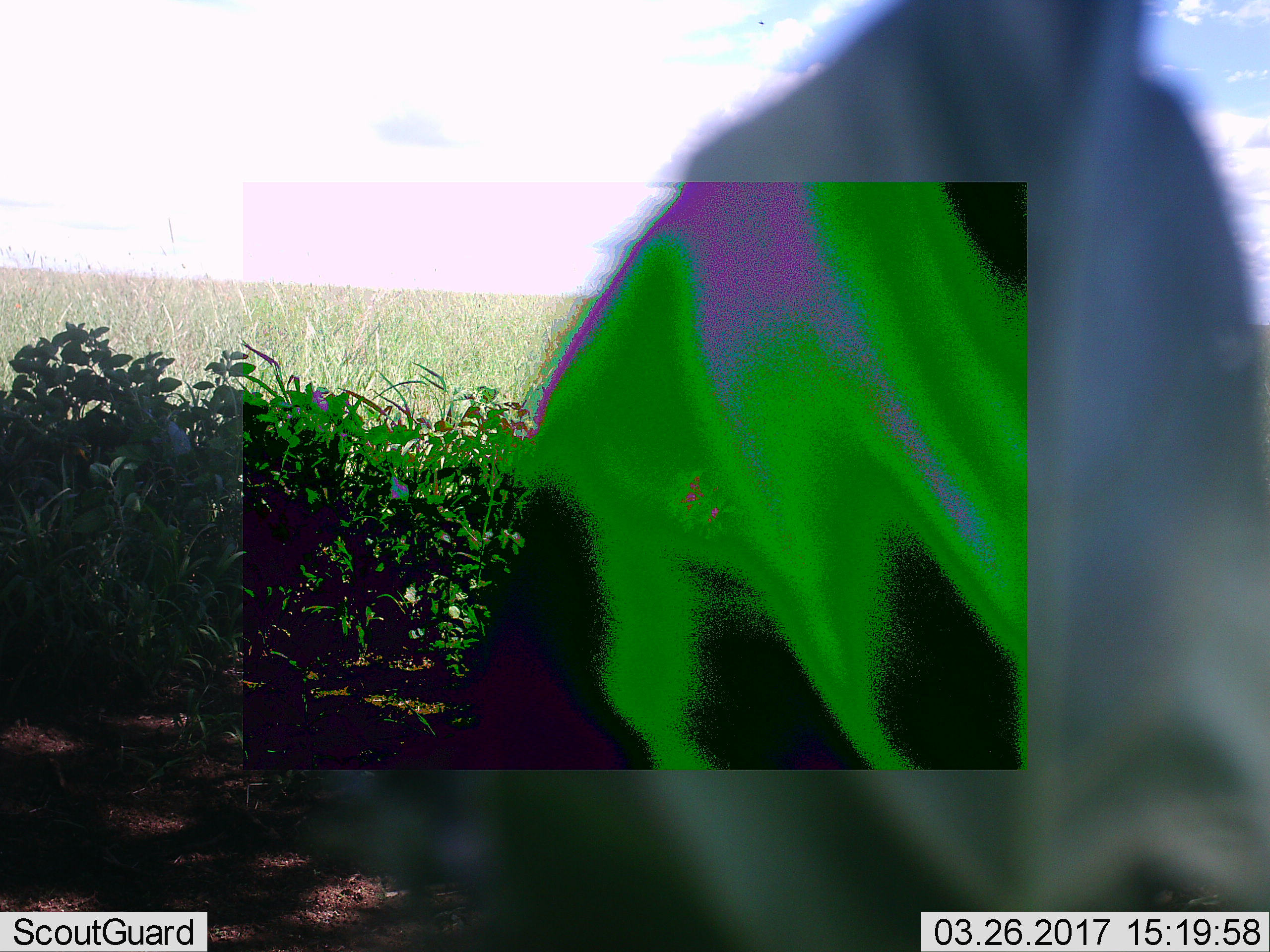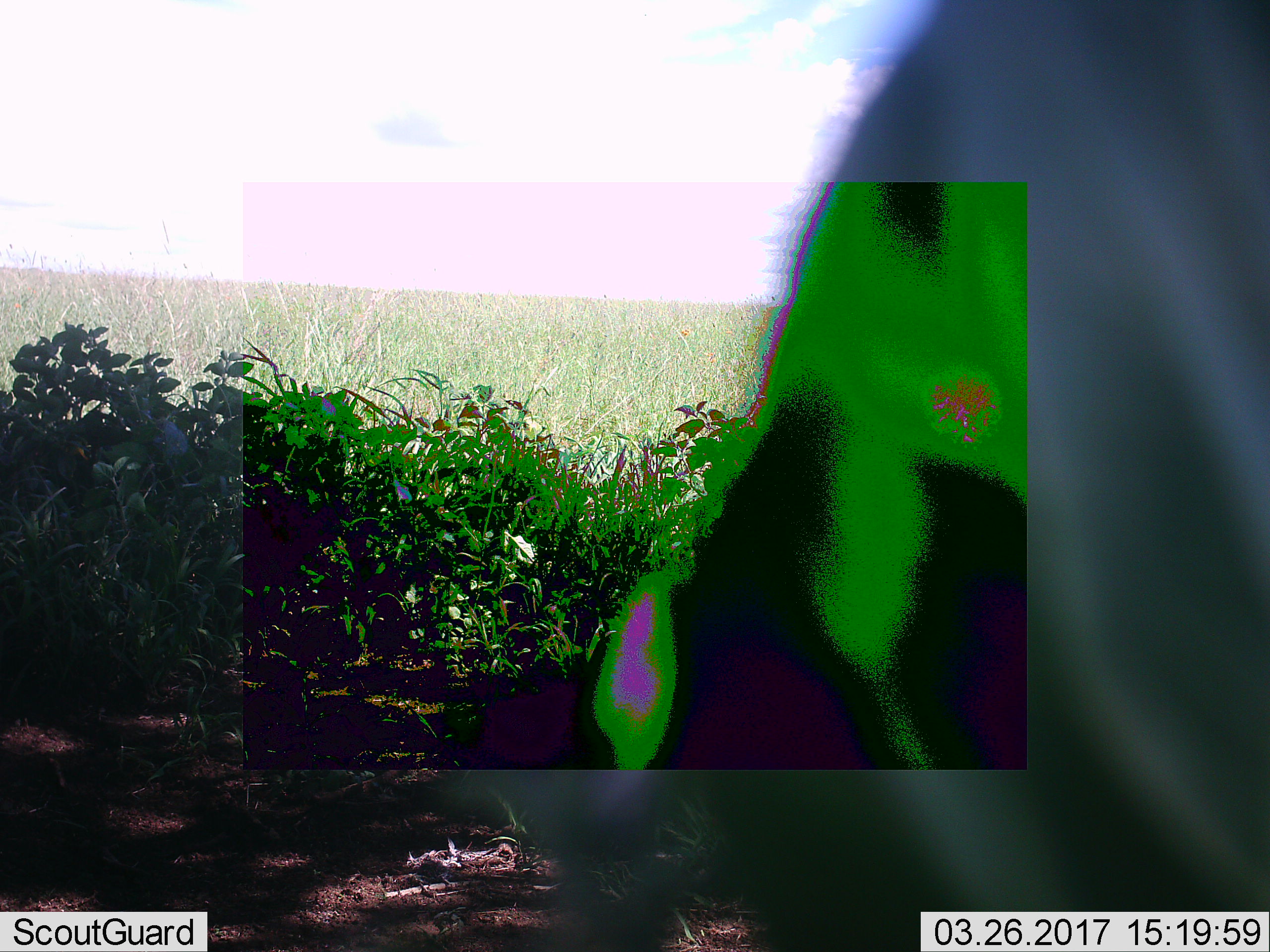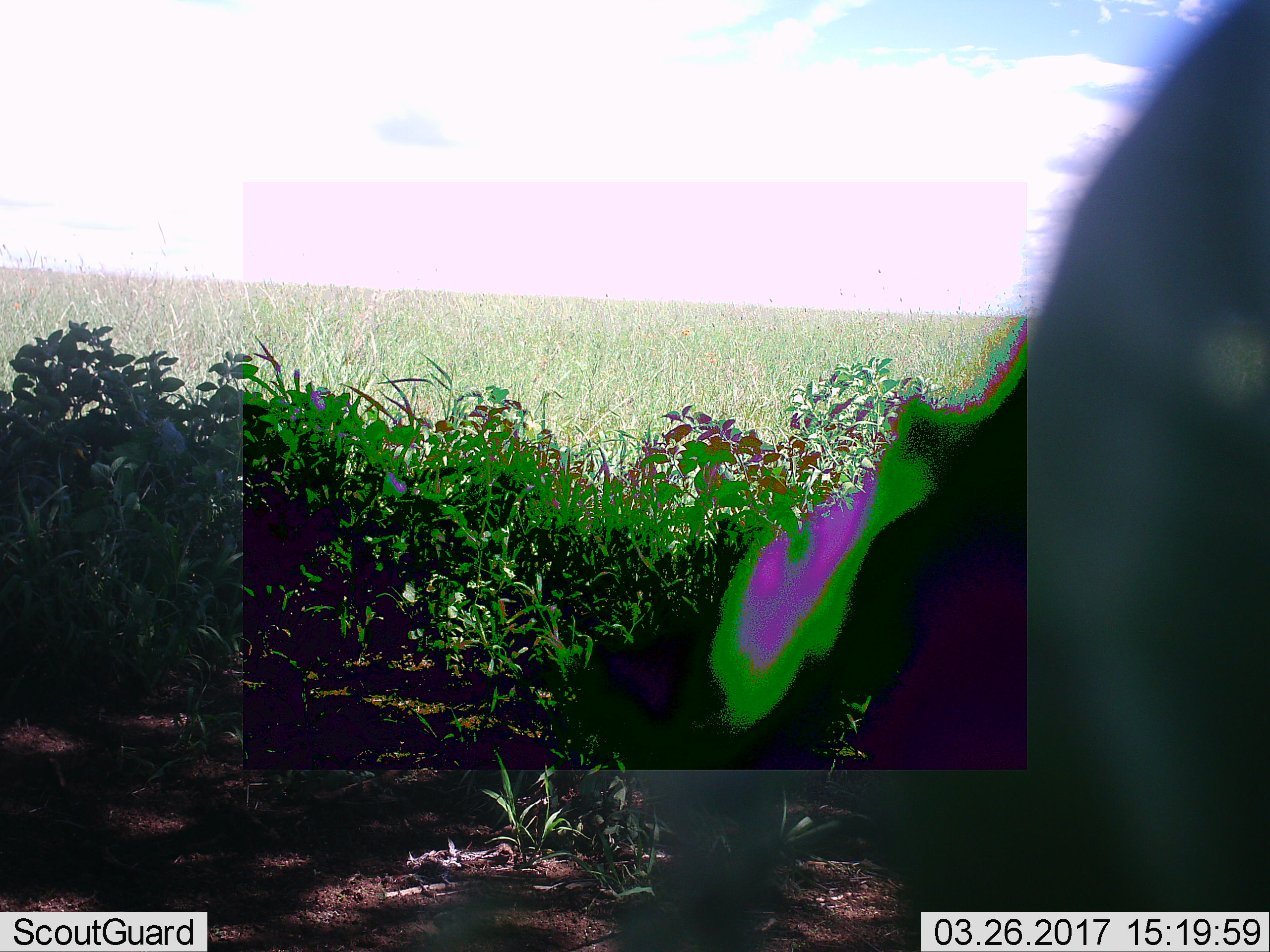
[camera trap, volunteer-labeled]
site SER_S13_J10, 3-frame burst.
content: unidentified animal